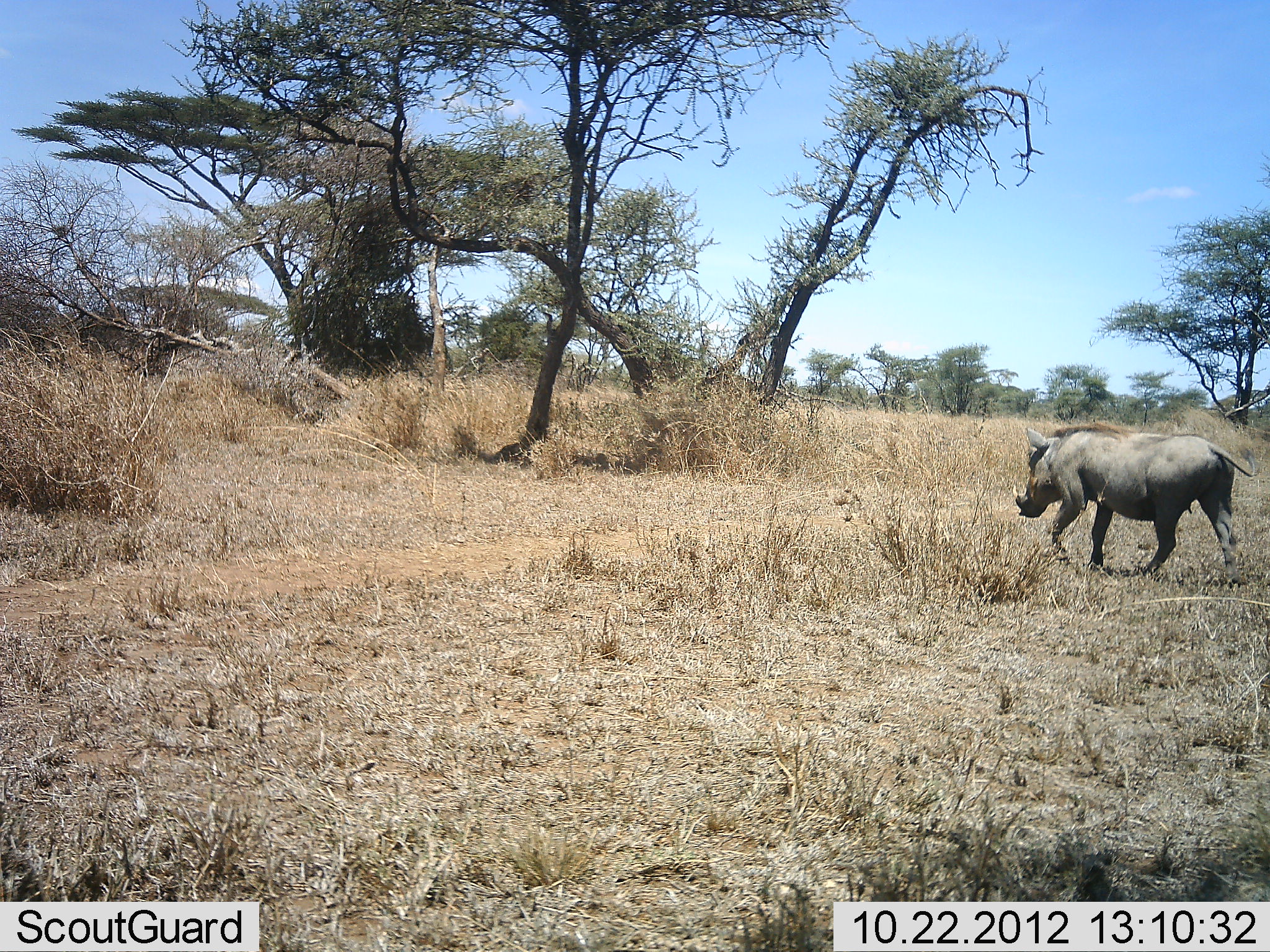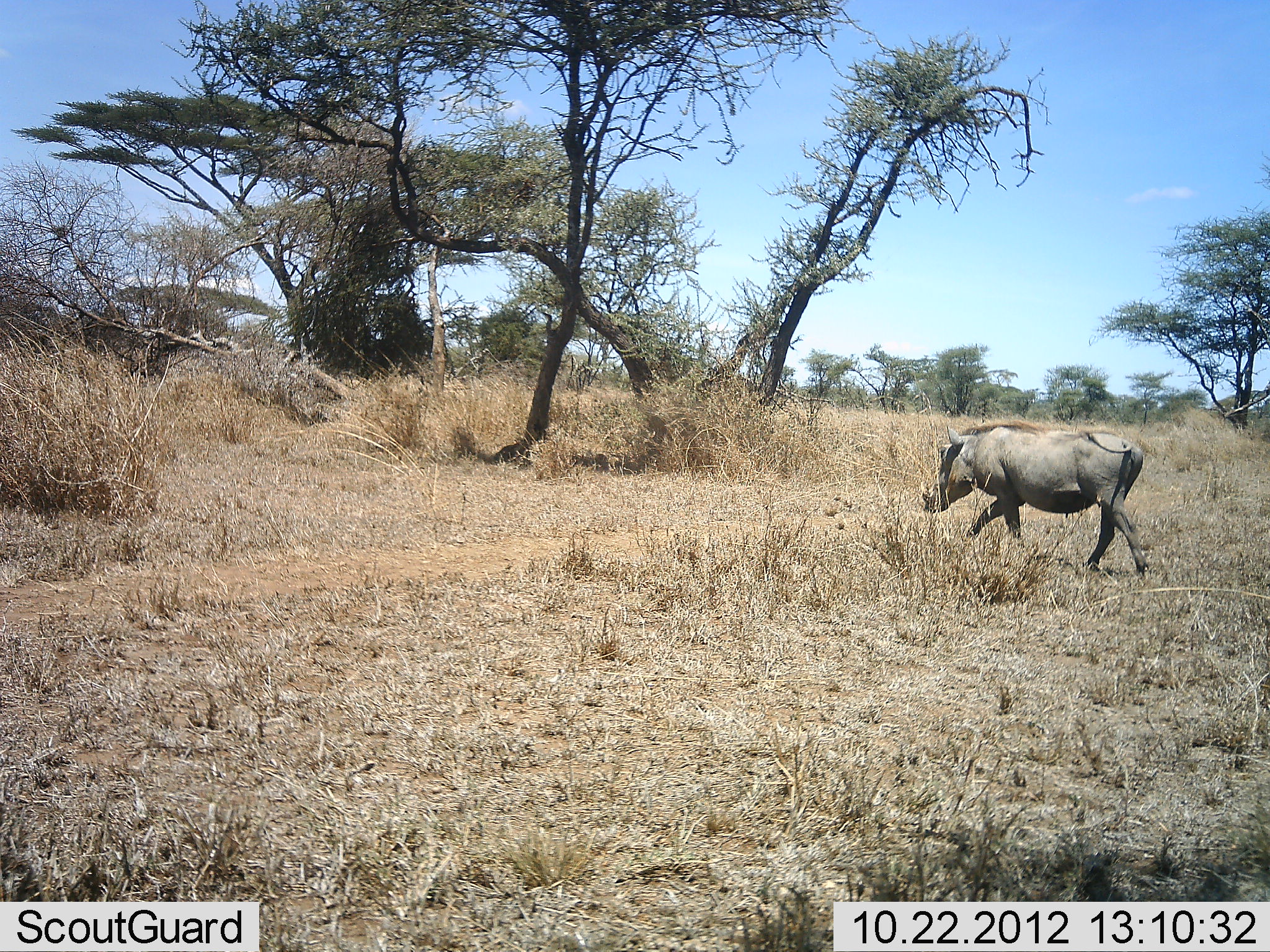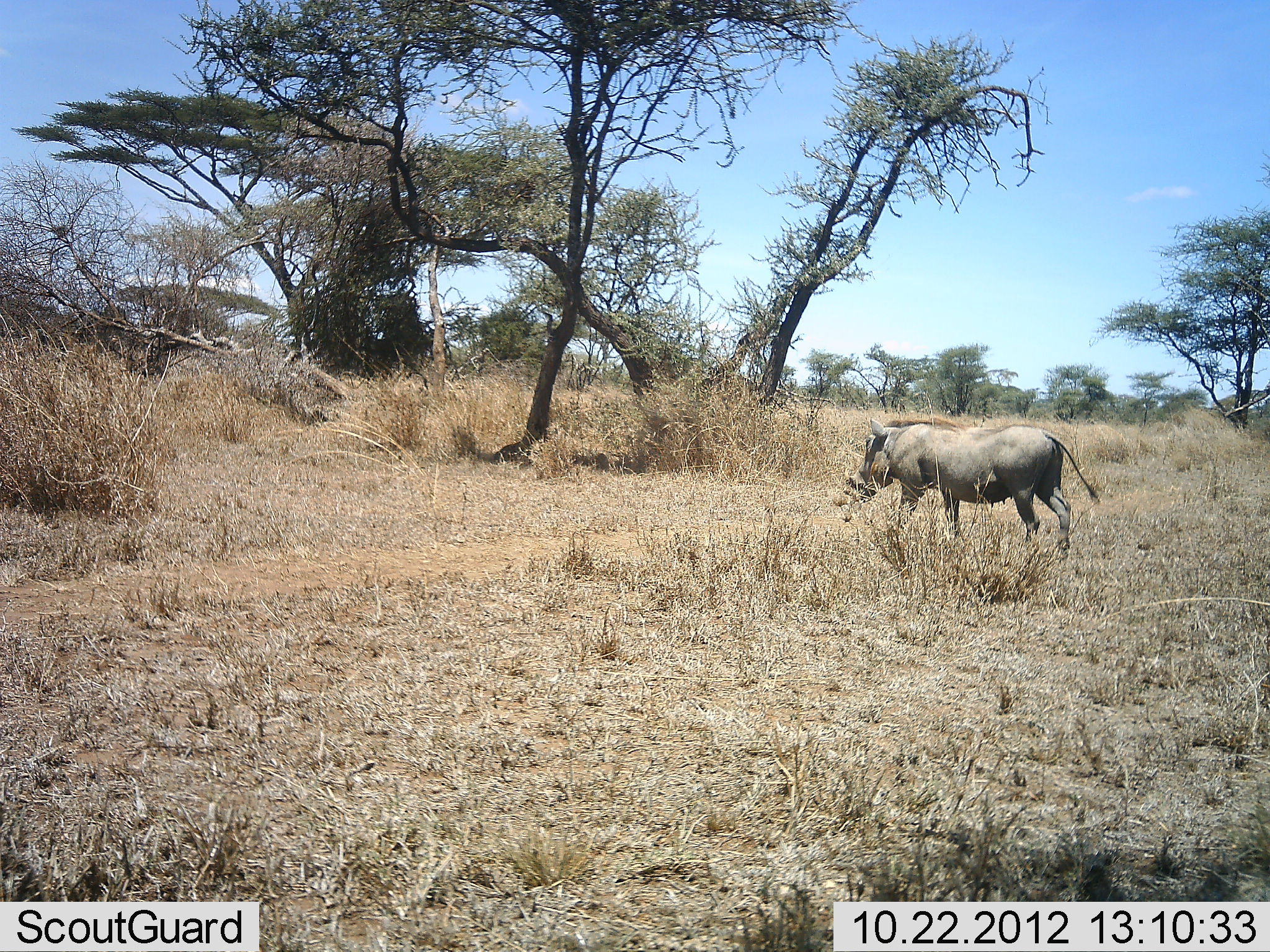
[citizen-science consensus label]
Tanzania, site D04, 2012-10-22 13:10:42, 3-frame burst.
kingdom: Animalia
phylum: Chordata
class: Mammalia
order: Artiodactyla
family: Suidae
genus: Phacochoerus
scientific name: Phacochoerus africanus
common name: warthog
Warthog (Phacochoerus africanus), count 1. Behavior (volunteer vote fractions): standing 0%, resting 0%, moving 100%, interacting 0%. Young present (vote fraction): 0%. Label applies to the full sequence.